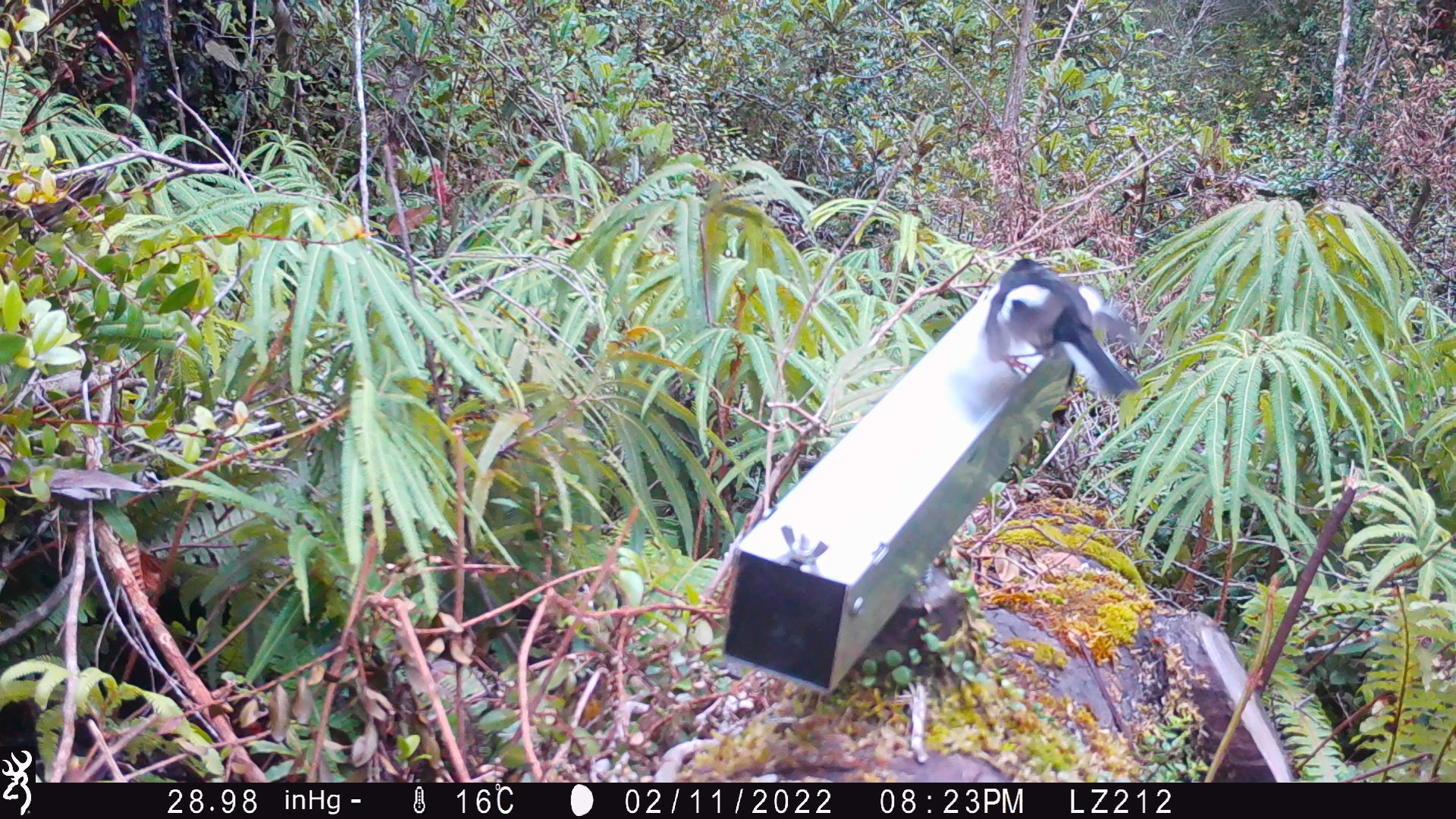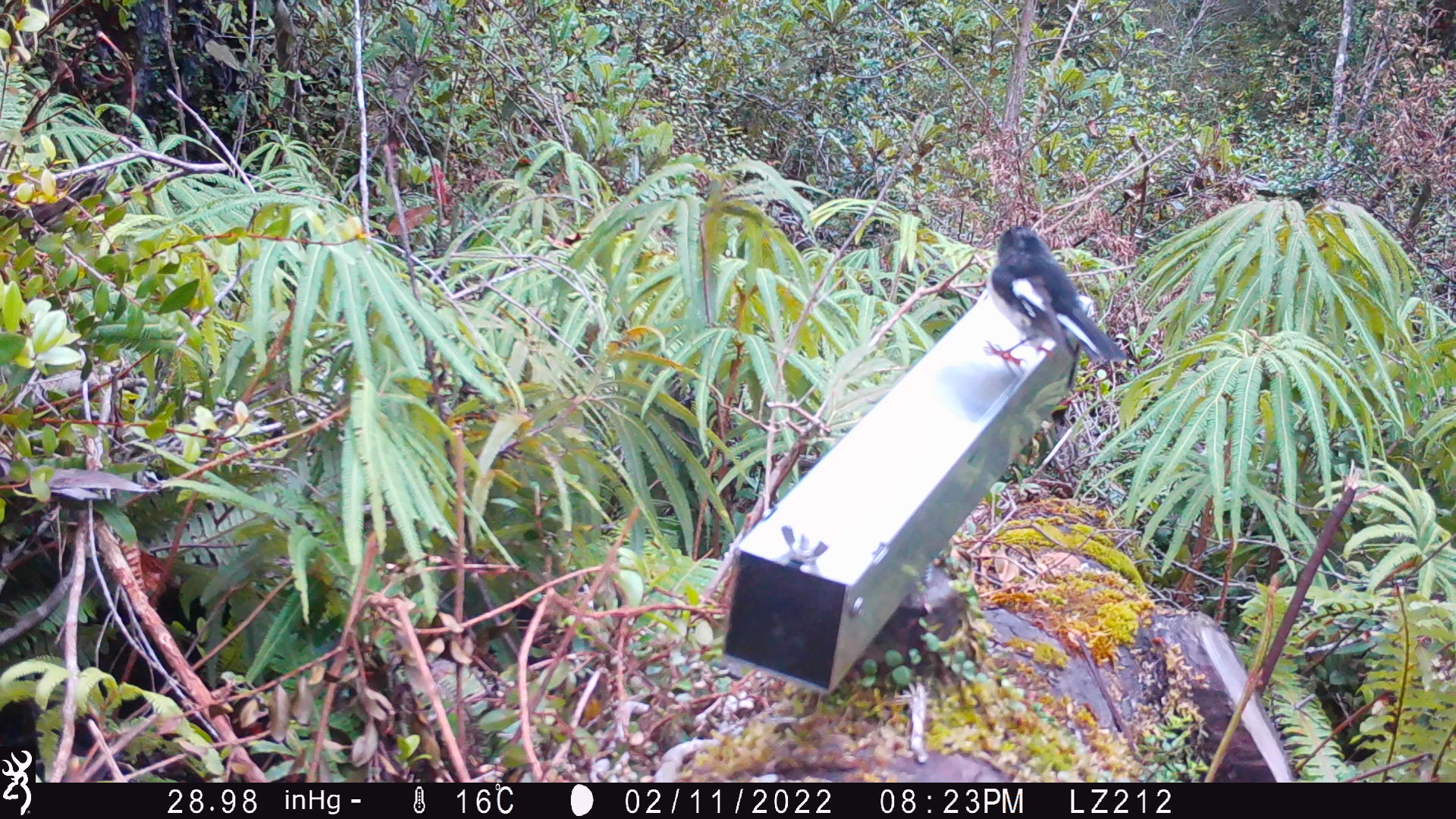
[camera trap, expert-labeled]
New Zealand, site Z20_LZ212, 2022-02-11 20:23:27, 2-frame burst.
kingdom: Animalia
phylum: Chordata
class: Aves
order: Passeriformes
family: Petroicidae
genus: Petroica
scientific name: Petroica macrocephala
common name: tomtit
Tomtit (Petroica macrocephala).